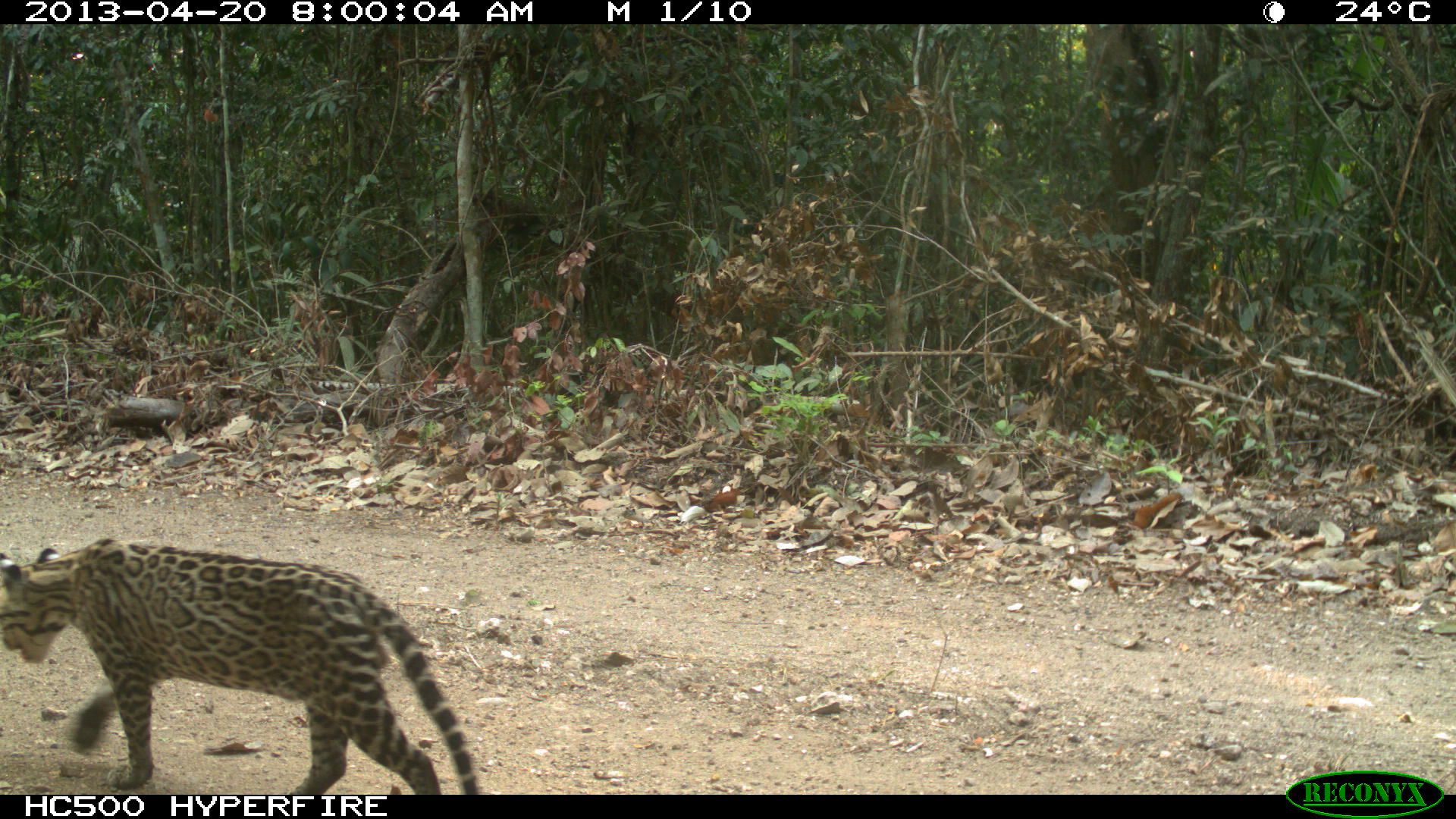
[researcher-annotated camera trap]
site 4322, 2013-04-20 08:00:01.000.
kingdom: Animalia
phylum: Chordata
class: Mammalia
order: Carnivora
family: Felidae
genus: Leopardus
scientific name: Leopardus pardalis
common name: ocelot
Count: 1.